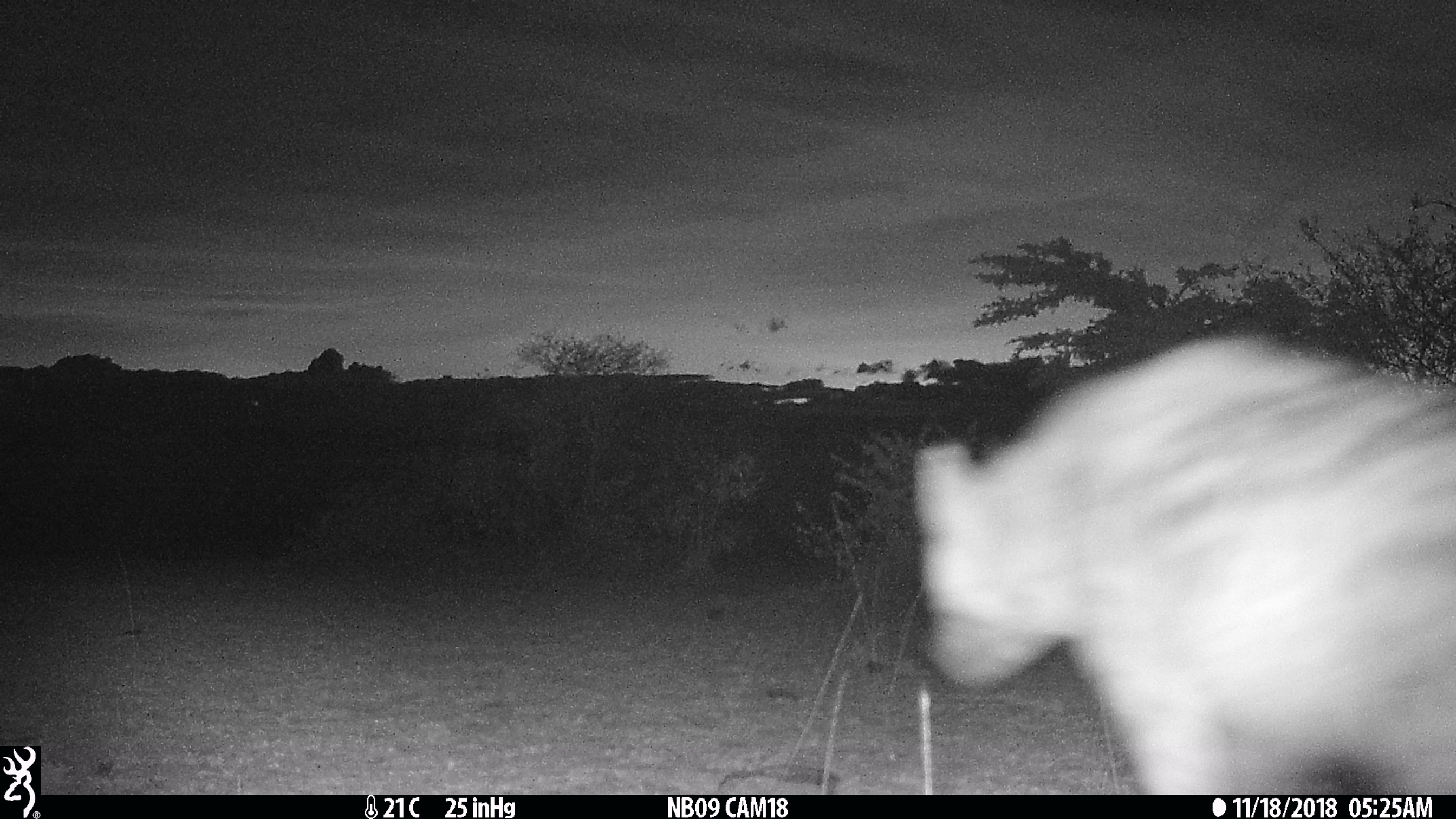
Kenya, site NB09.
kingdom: Animalia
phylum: Chordata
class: Mammalia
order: Carnivora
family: Hyaenidae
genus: Crocuta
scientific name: Crocuta crocuta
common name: spotted hyena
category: hyena spotted